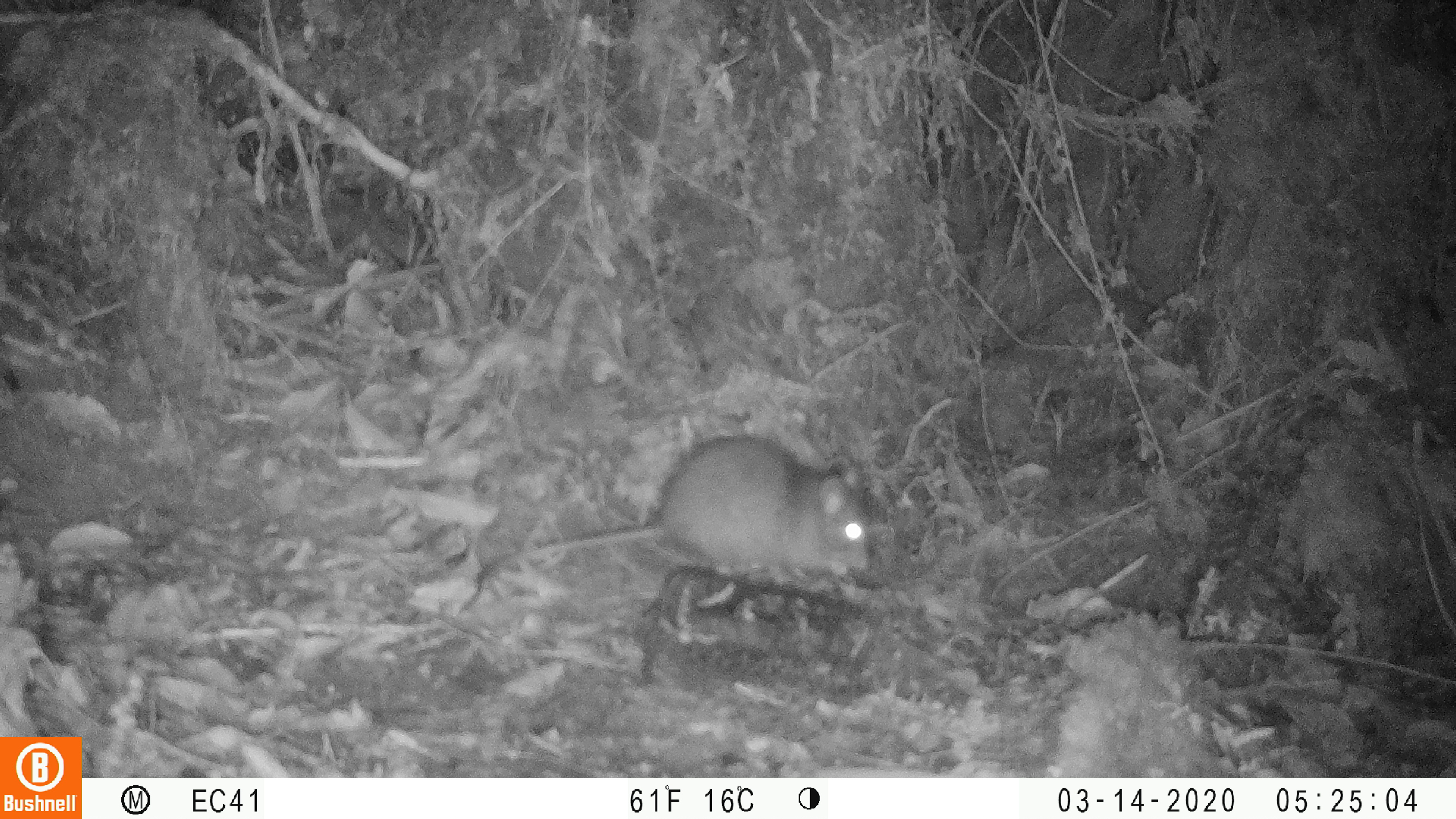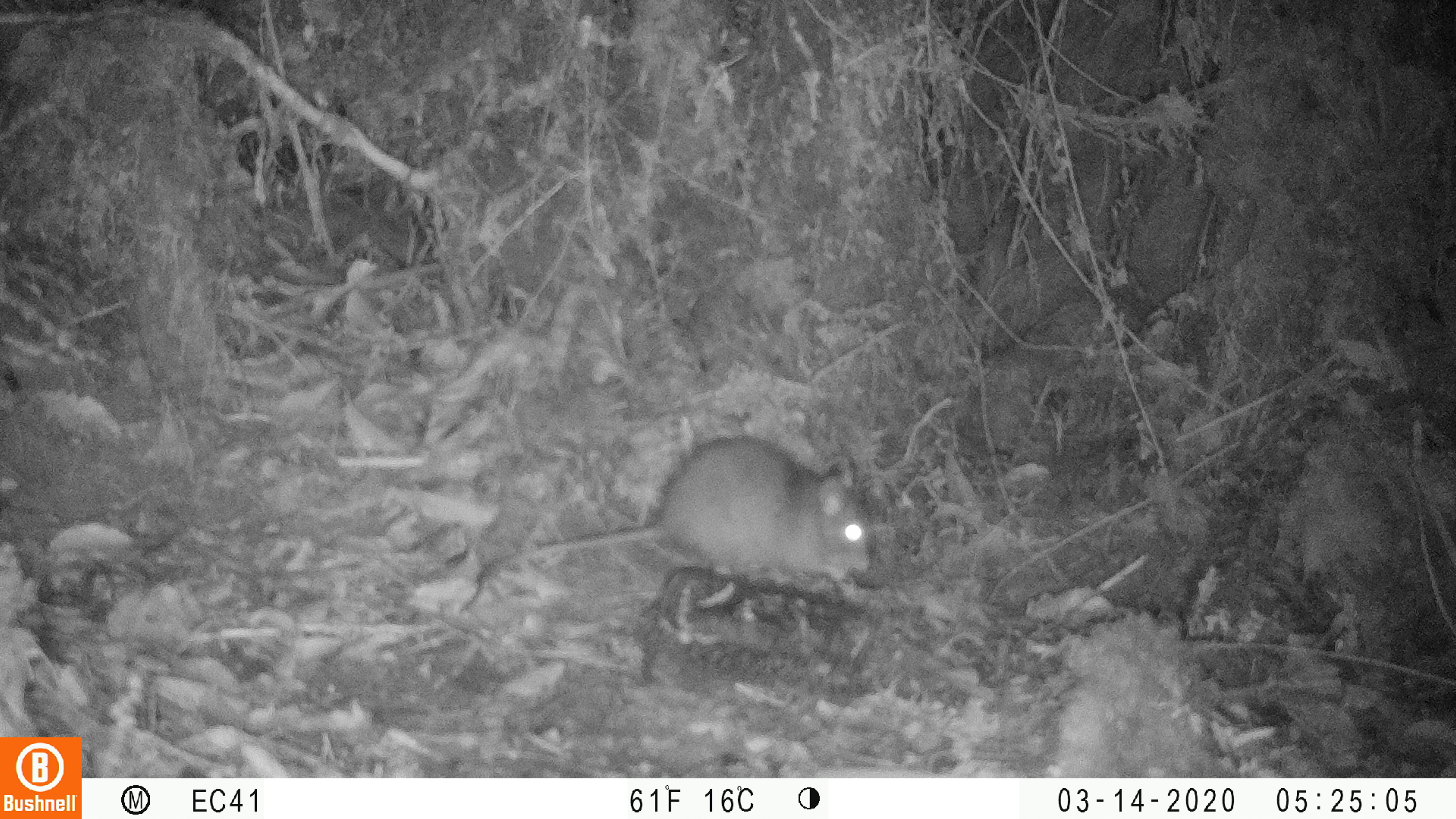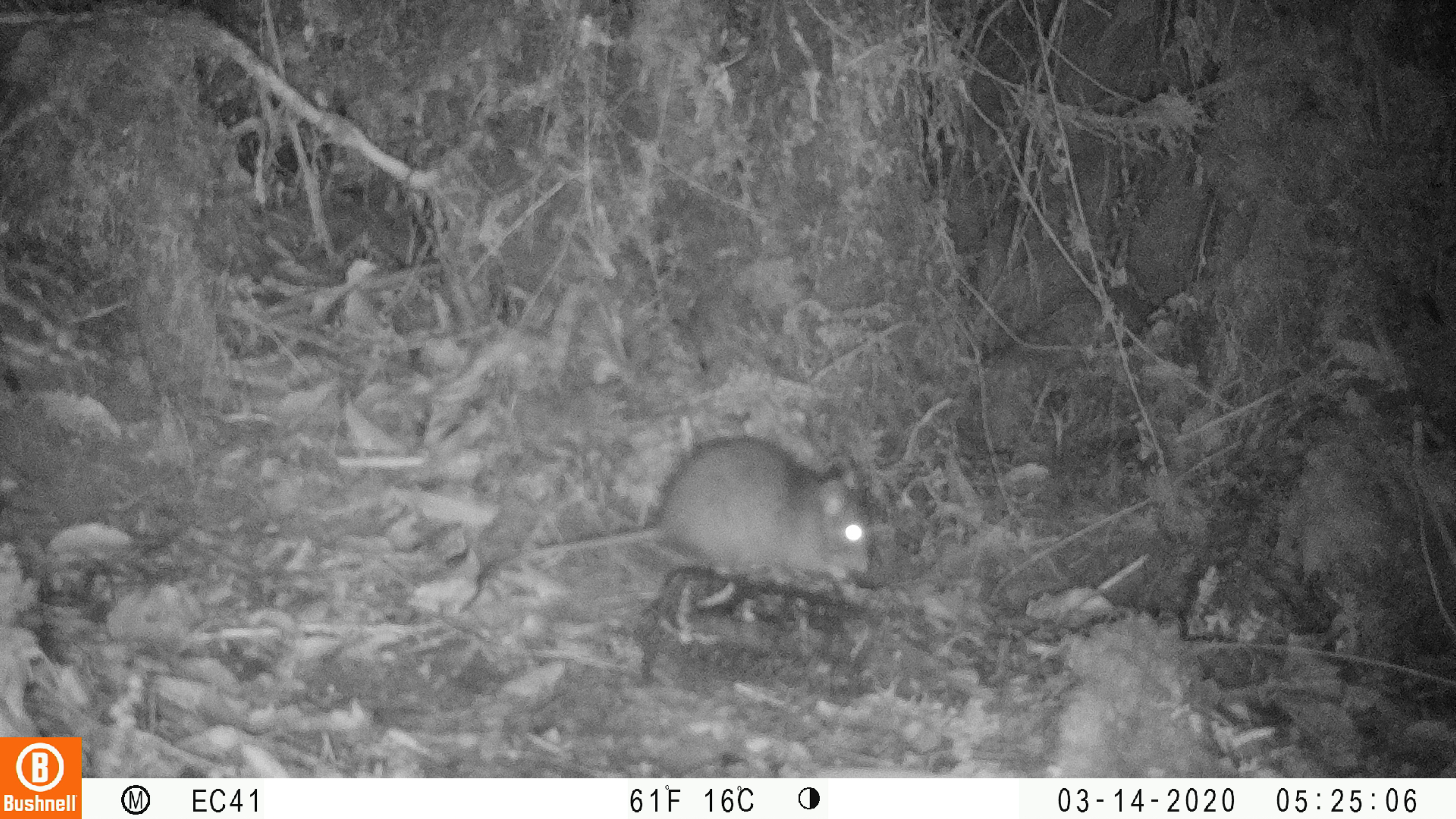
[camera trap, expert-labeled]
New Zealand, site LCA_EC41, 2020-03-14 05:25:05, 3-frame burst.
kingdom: Animalia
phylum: Chordata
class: Mammalia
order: Rodentia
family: Muridae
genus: Rattus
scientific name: Rattus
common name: rat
Rat (Rattus).